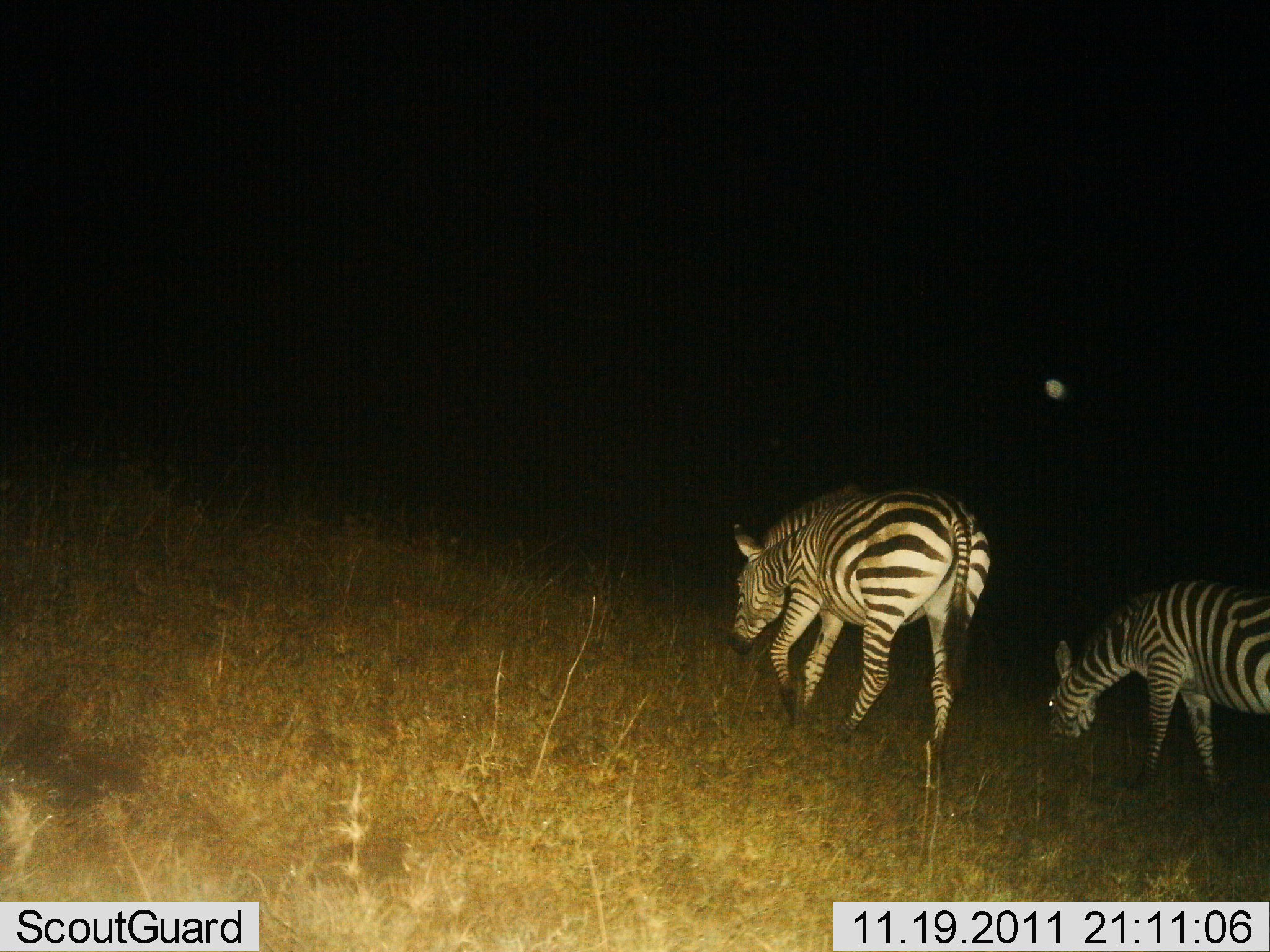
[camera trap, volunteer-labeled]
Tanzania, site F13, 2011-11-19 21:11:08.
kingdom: Animalia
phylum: Chordata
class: Mammalia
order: Perissodactyla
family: Equidae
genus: Equus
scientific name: Equus quagga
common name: plains zebra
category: zebra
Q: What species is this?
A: Zebra (plains zebra) (Equus quagga).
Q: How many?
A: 2.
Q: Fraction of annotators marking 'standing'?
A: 31%.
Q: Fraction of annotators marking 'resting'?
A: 0%.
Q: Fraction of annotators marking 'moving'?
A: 8%.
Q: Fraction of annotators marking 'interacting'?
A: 0%.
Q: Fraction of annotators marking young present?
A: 0%.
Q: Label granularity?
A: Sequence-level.